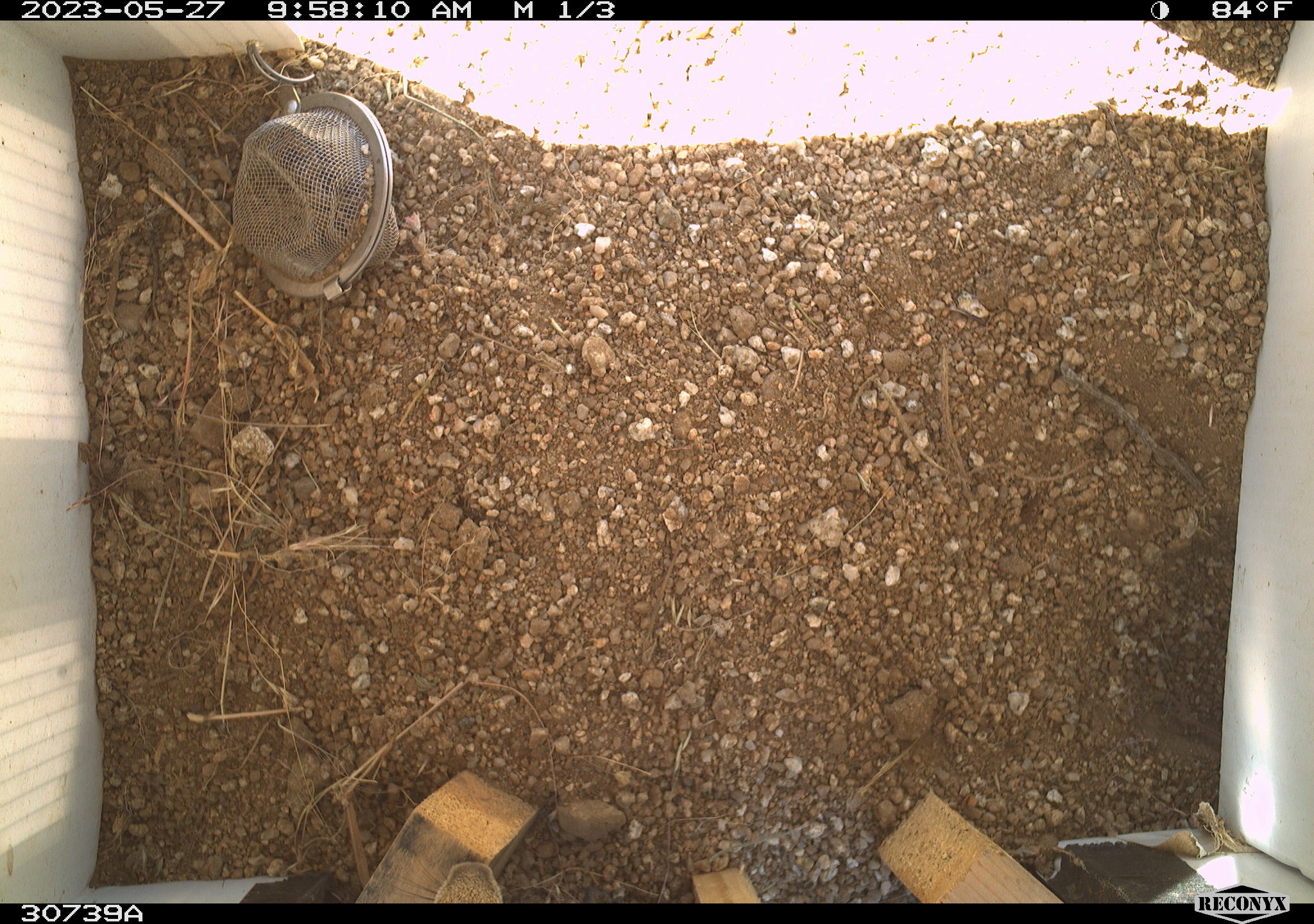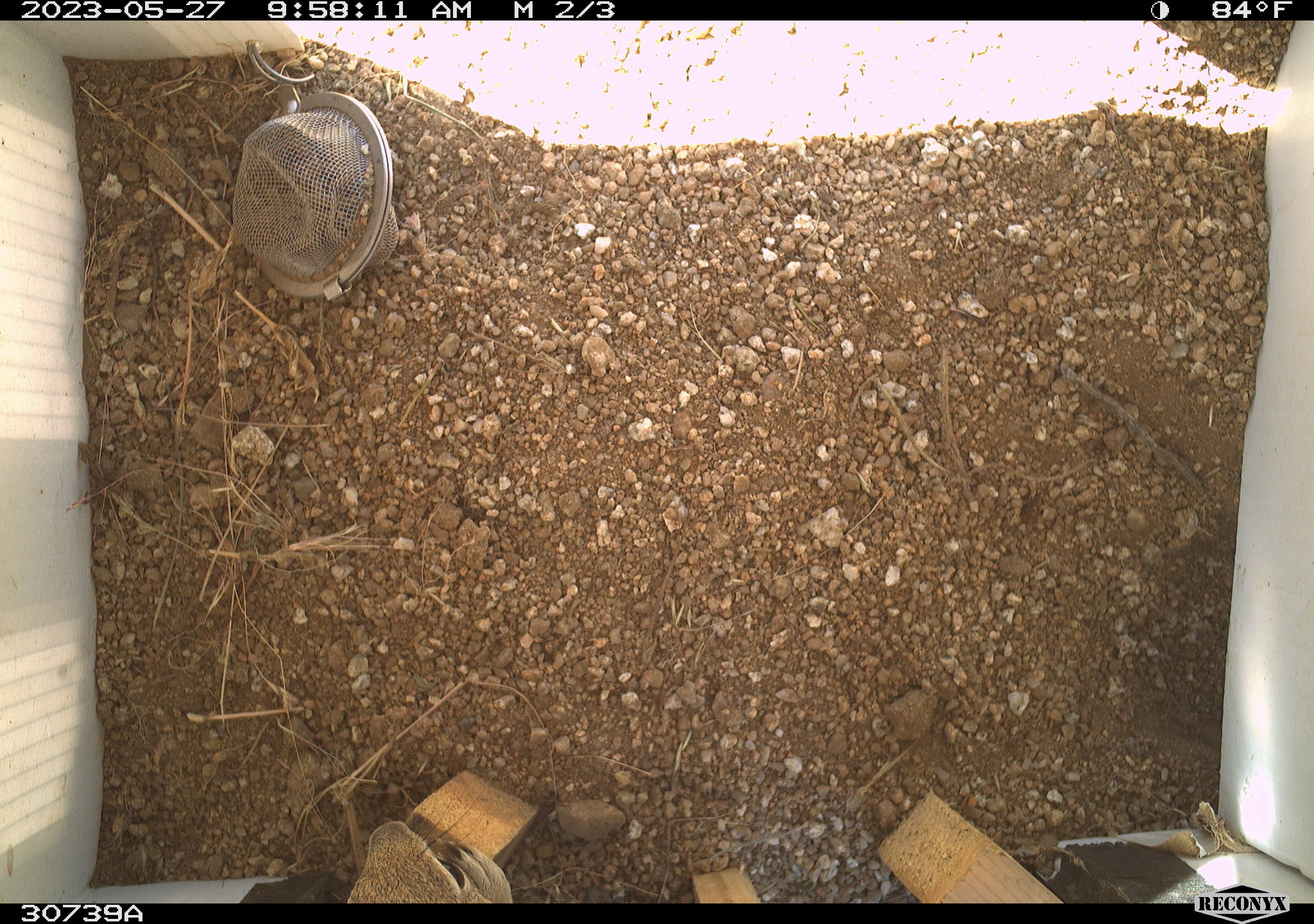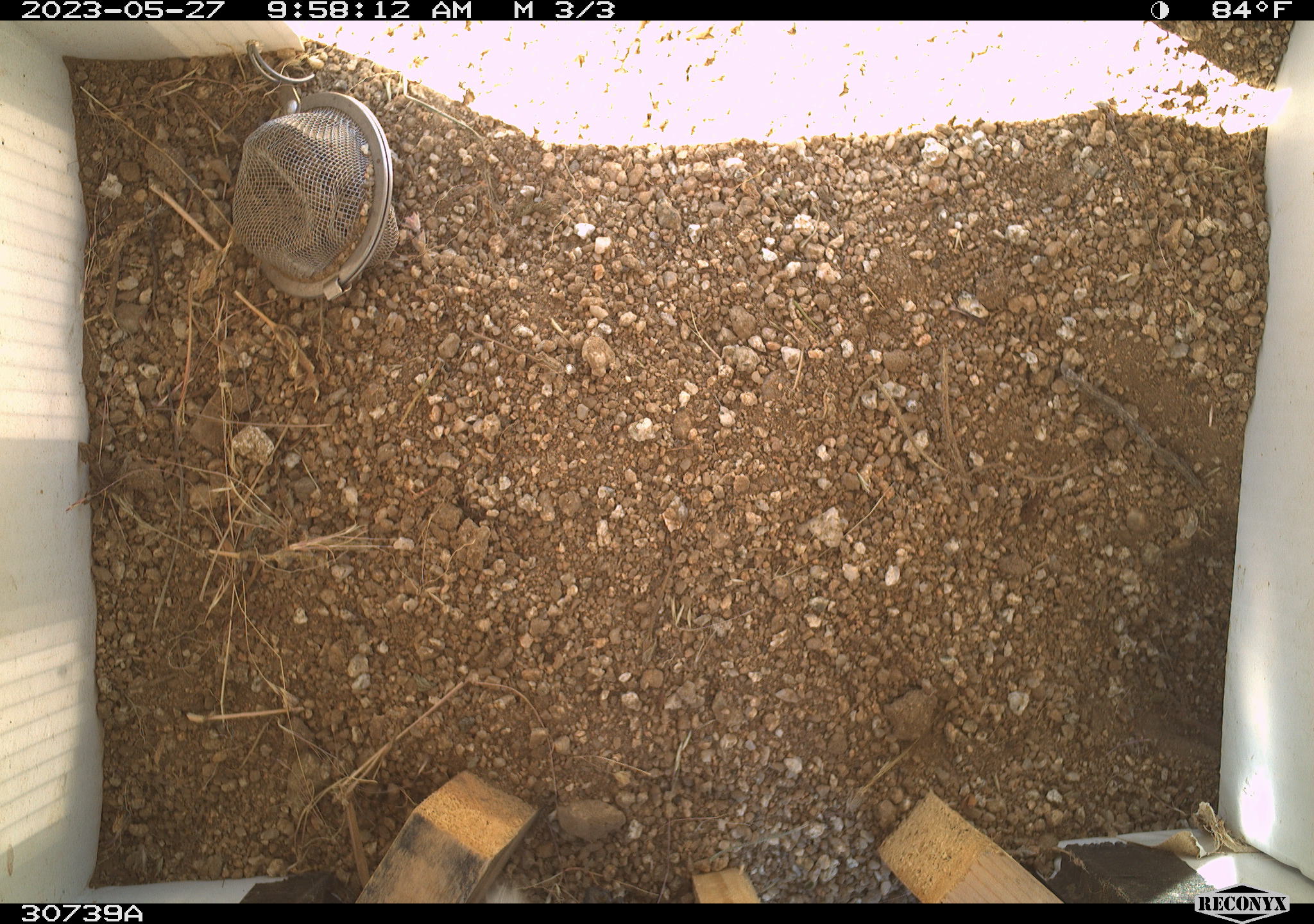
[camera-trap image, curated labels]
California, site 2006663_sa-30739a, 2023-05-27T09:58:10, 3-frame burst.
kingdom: Animalia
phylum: Chordata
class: Mammalia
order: Rodentia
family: Sciuridae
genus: Ammospermophilus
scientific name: Ammospermophilus leucurus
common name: white-tailed antelope squirrel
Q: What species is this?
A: White-tailed antelope squirrel (Ammospermophilus leucurus).